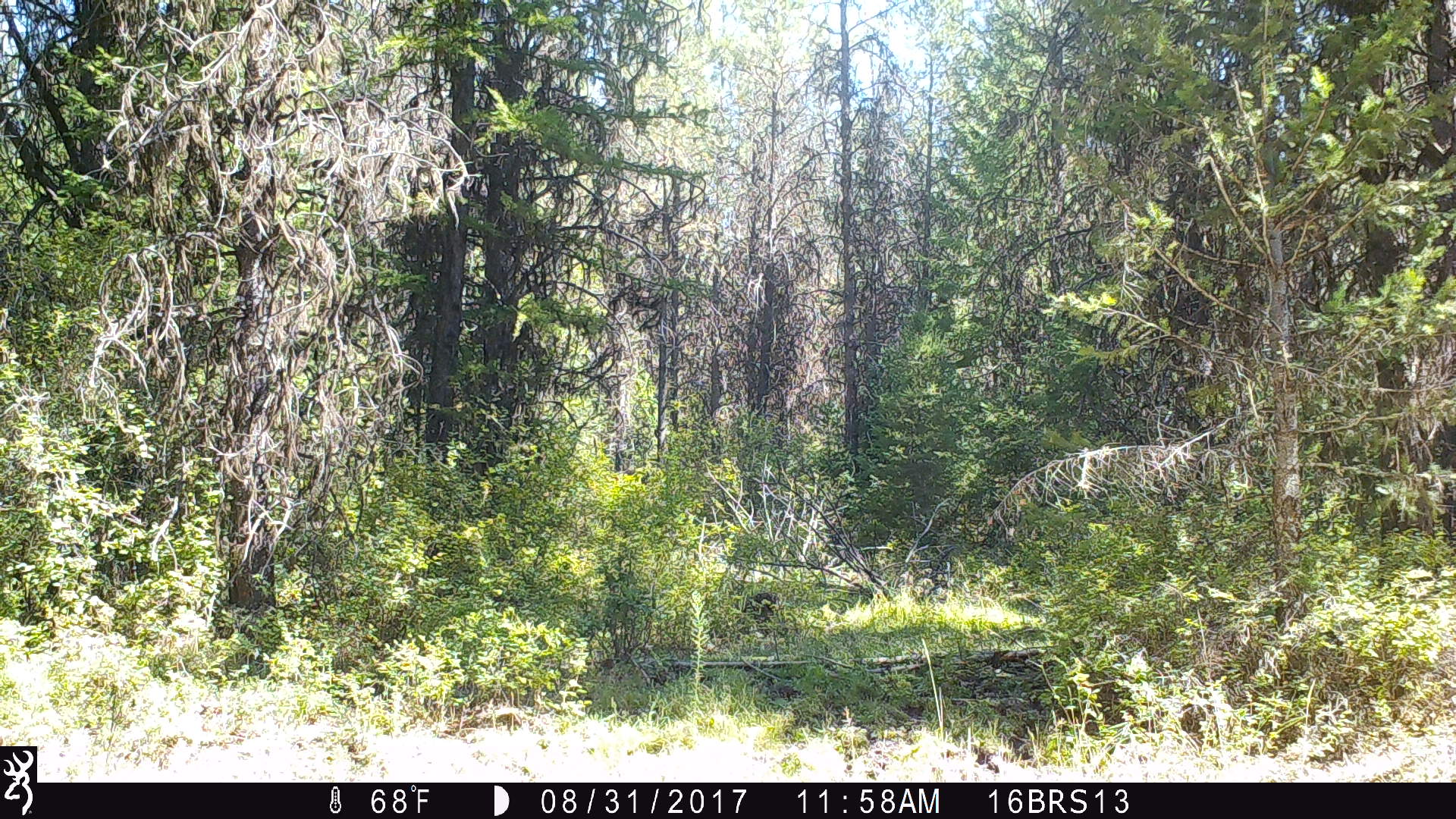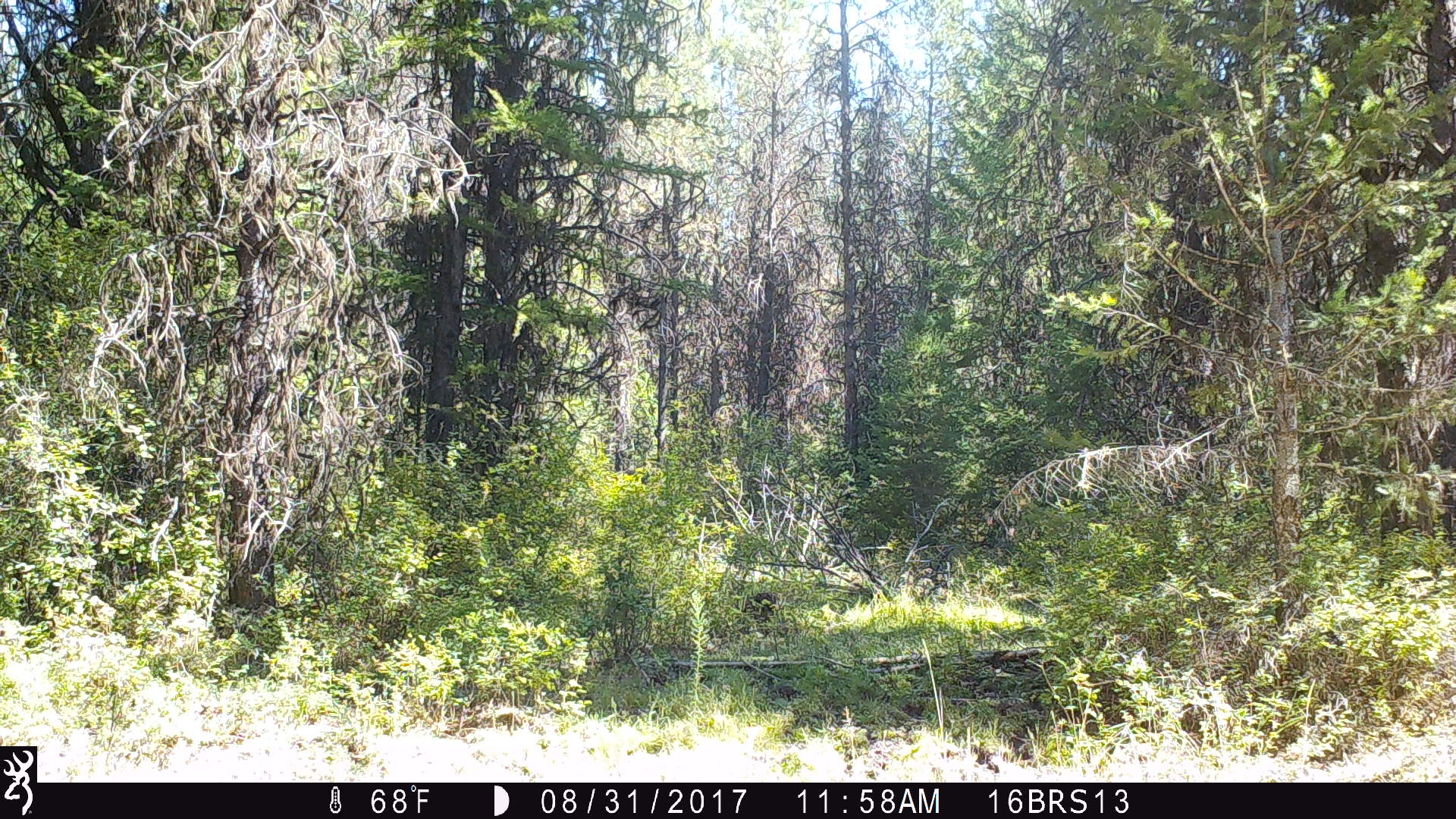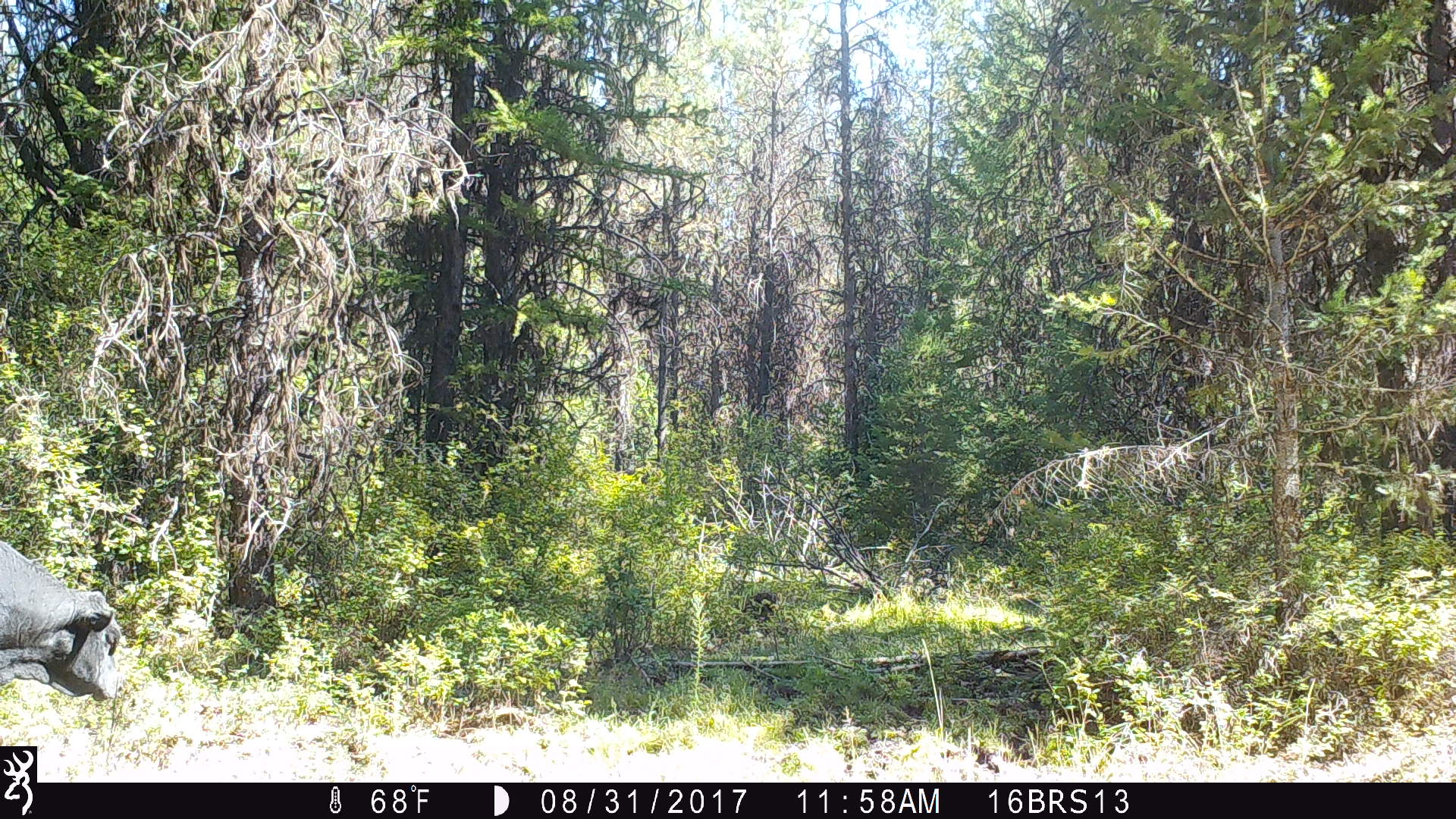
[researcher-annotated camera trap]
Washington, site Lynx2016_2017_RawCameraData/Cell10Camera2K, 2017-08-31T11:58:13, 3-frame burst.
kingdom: Animalia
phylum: Chordata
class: Mammalia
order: Artiodactyla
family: Bovidae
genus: Bos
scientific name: Bos taurus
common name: domestic cattle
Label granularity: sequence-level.